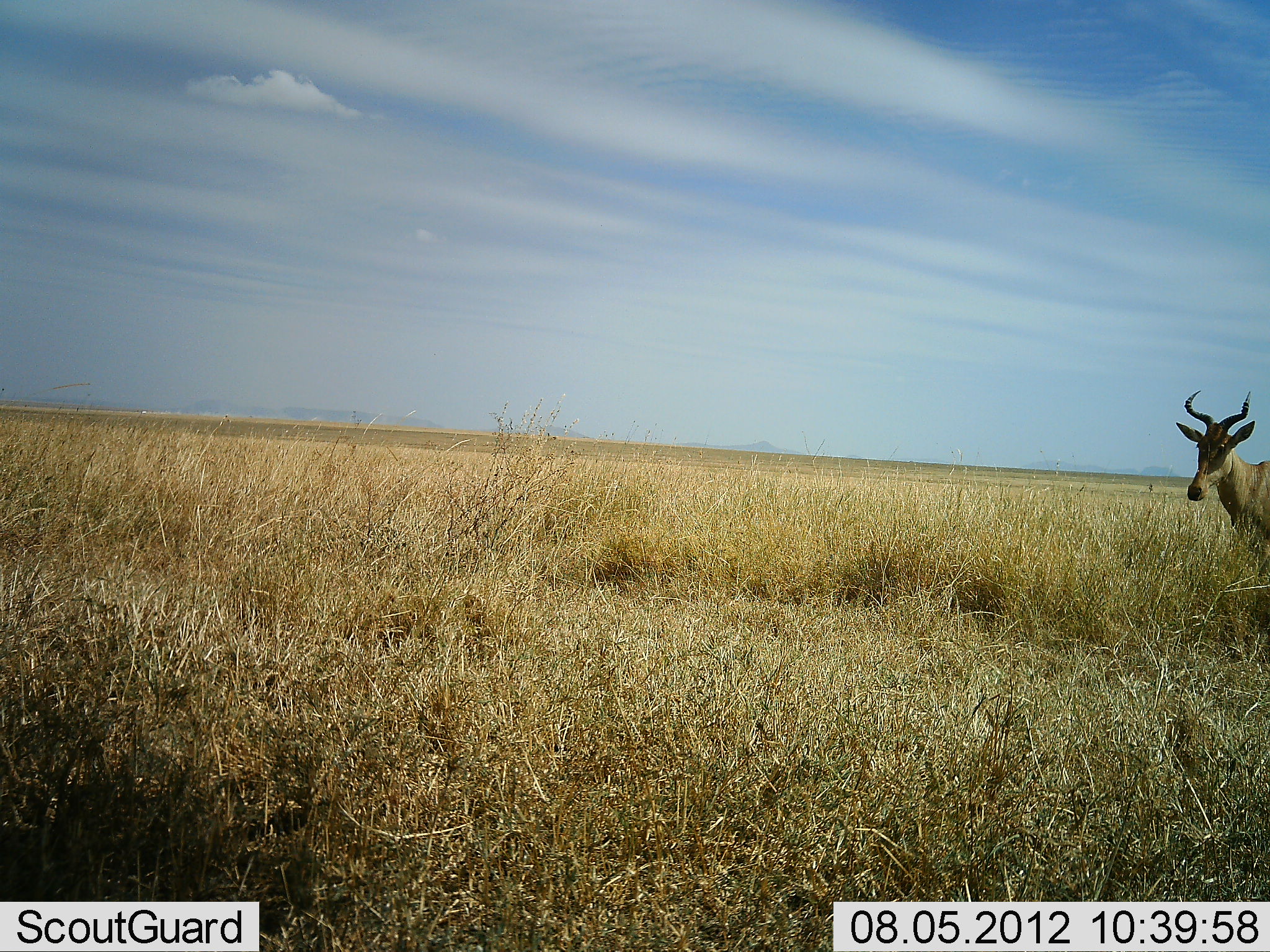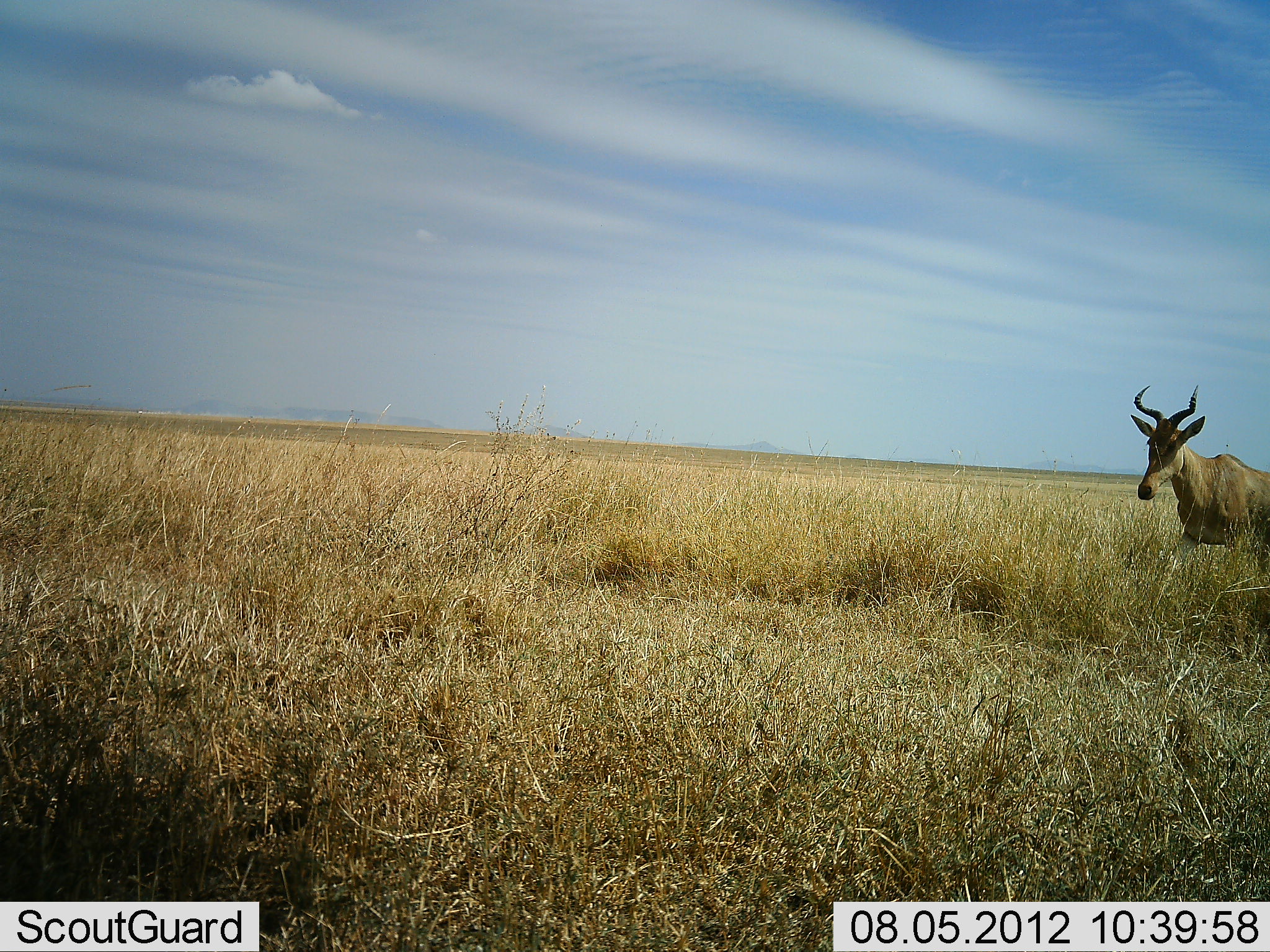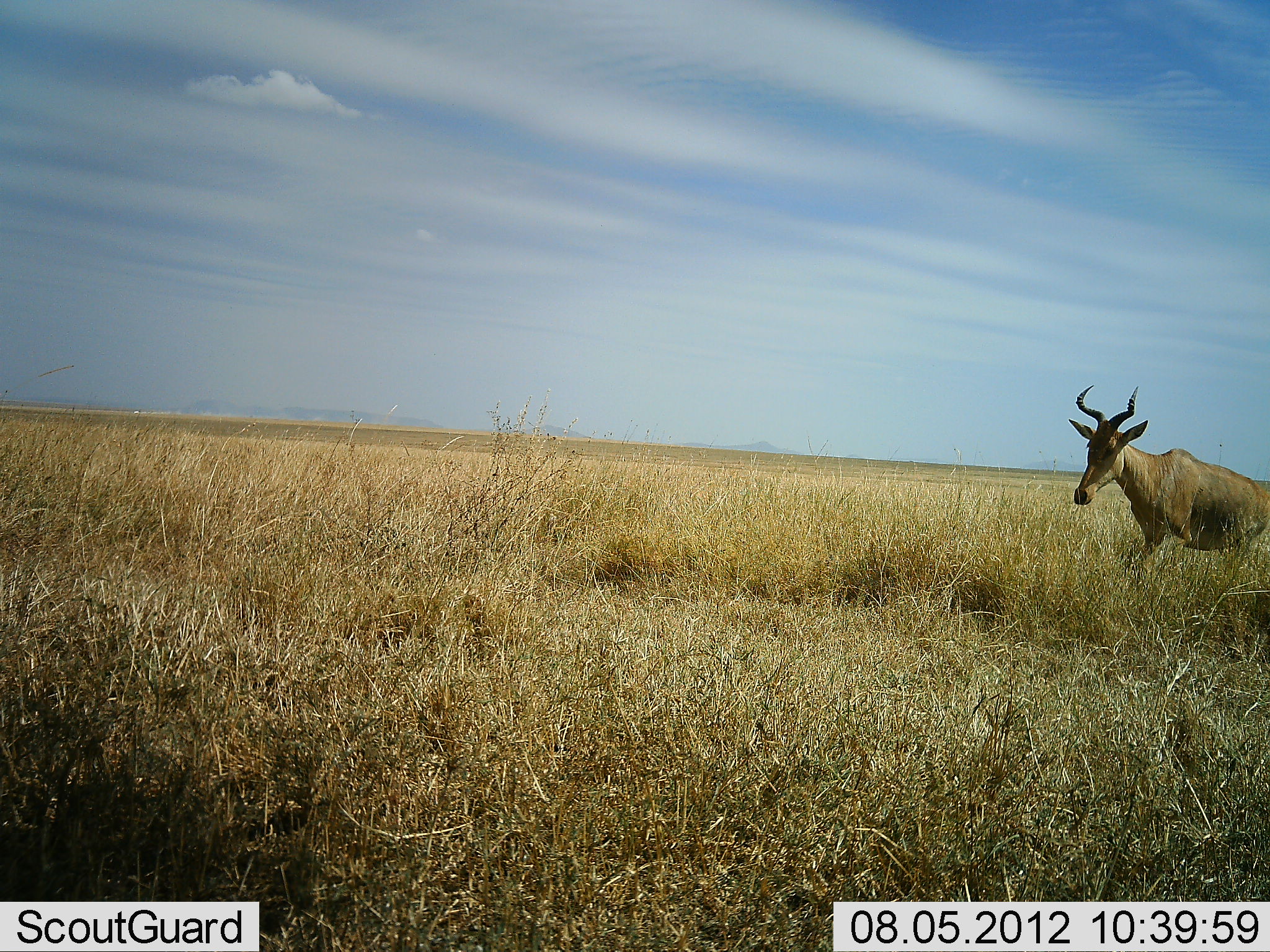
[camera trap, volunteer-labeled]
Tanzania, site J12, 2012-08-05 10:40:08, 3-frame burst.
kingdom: Animalia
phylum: Chordata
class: Mammalia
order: Artiodactyla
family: Bovidae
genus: Alcelaphus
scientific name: Alcelaphus buselaphus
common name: hartebeest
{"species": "hartebeest (Alcelaphus buselaphus)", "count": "1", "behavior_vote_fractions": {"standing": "0%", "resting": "0%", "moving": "100%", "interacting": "0%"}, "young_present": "0%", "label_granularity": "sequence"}